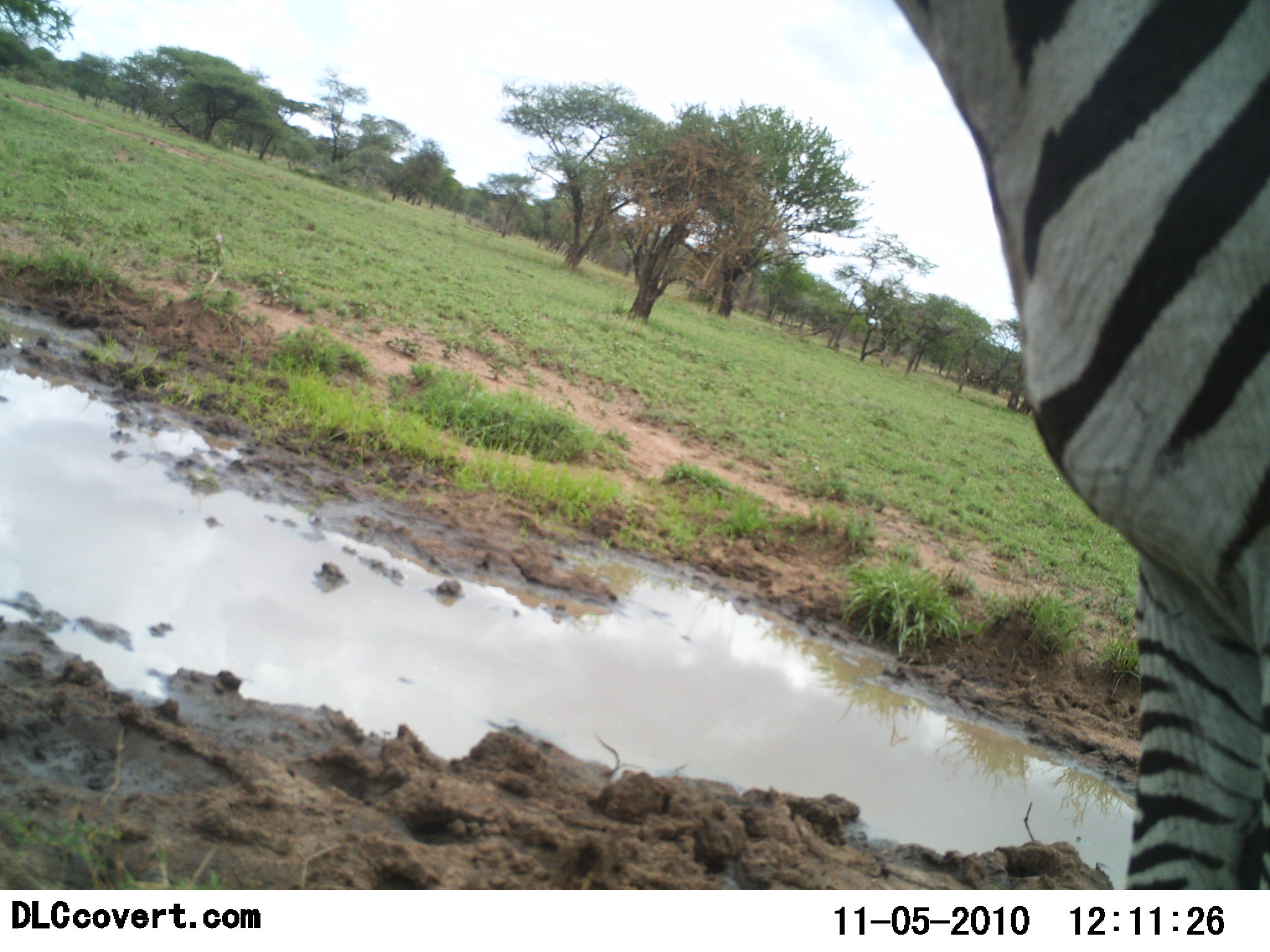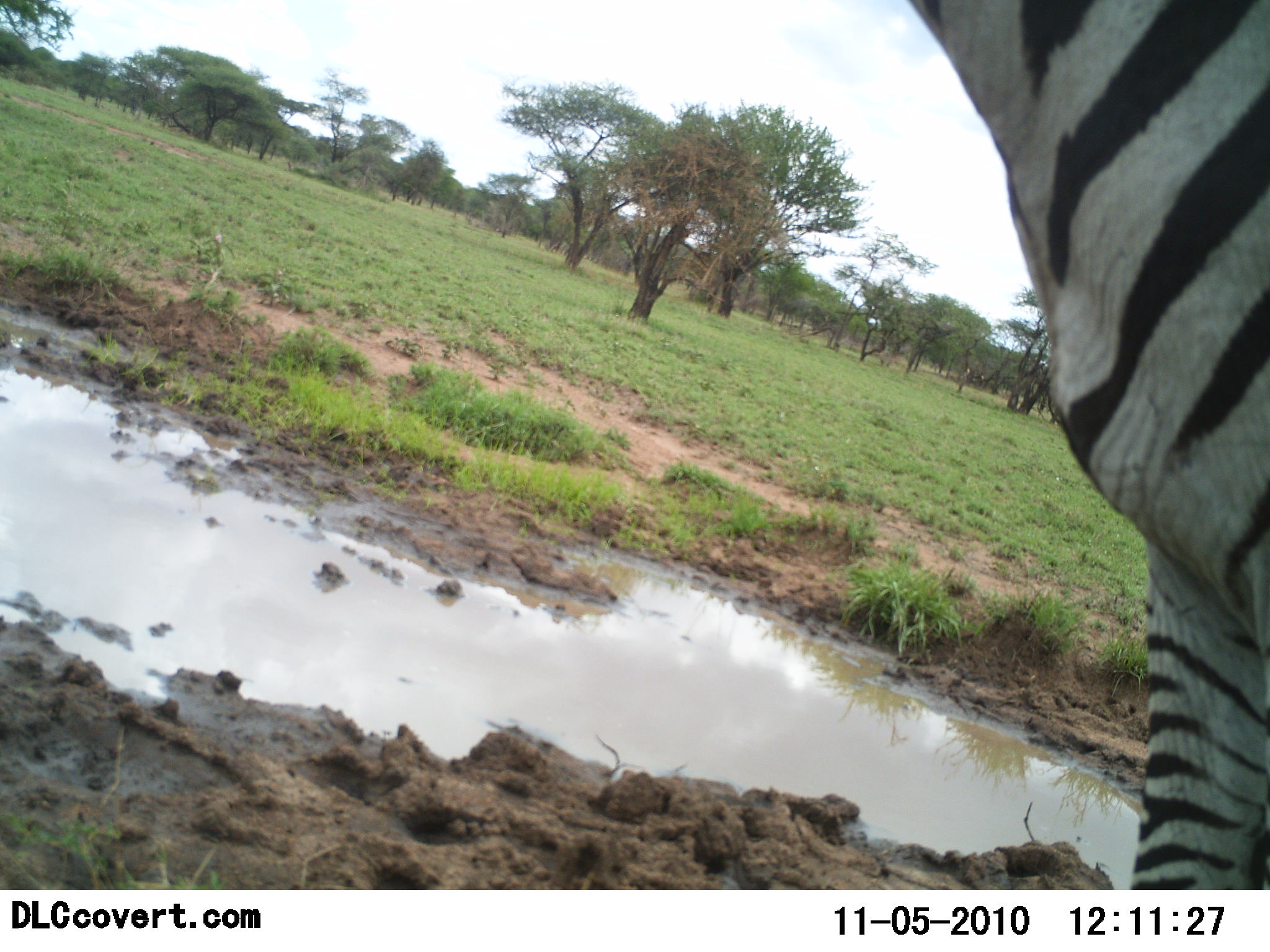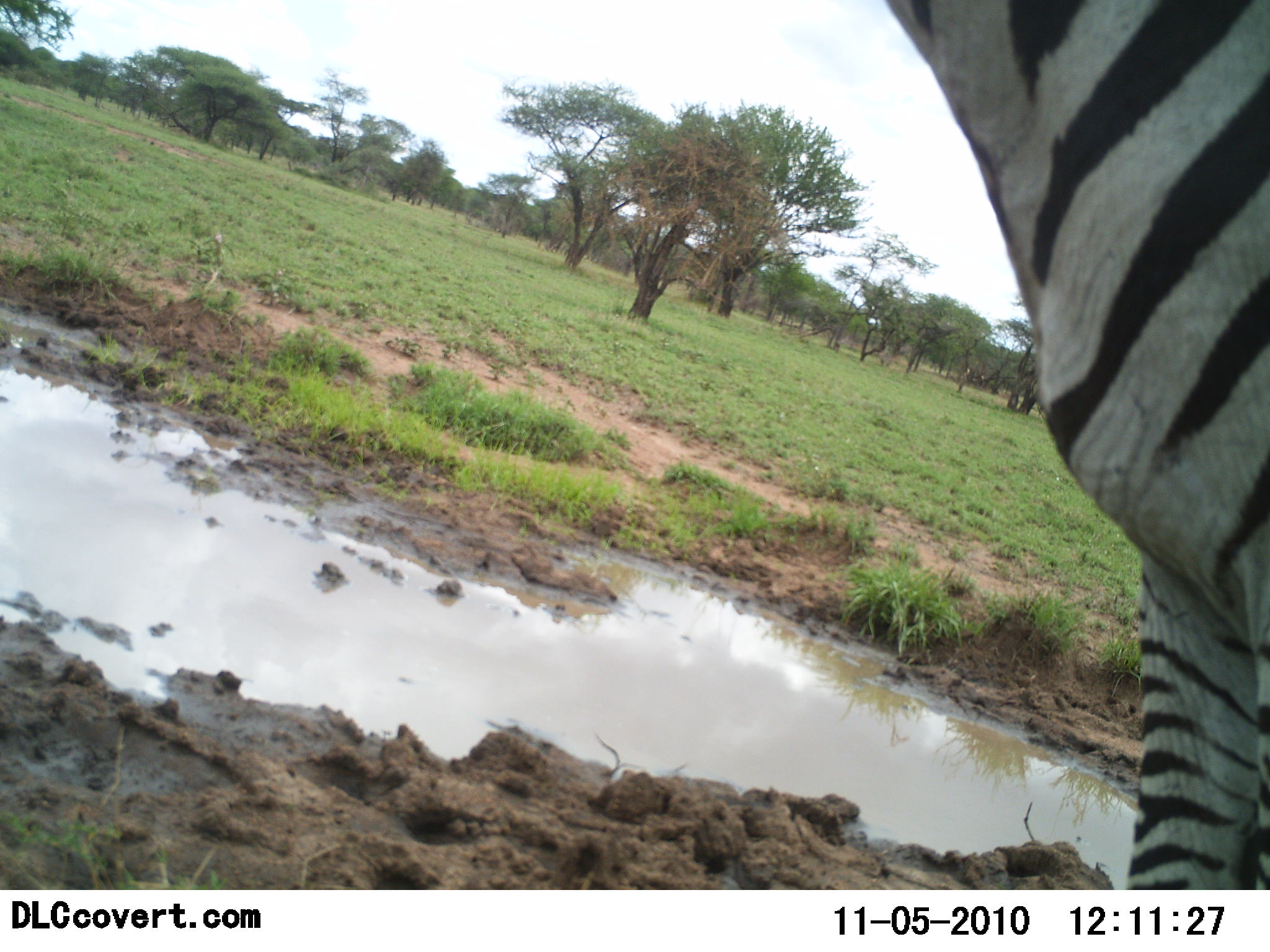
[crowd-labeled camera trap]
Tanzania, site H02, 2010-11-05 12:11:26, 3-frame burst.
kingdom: Animalia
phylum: Chordata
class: Mammalia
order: Perissodactyla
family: Equidae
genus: Equus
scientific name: Equus quagga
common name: plains zebra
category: zebra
Zebra (plains zebra) (Equus quagga), count 1. Behavior (volunteer vote fractions): standing 94%, resting 0%, moving 6%, interacting 0%. Young present (vote fraction): 0%. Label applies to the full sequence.